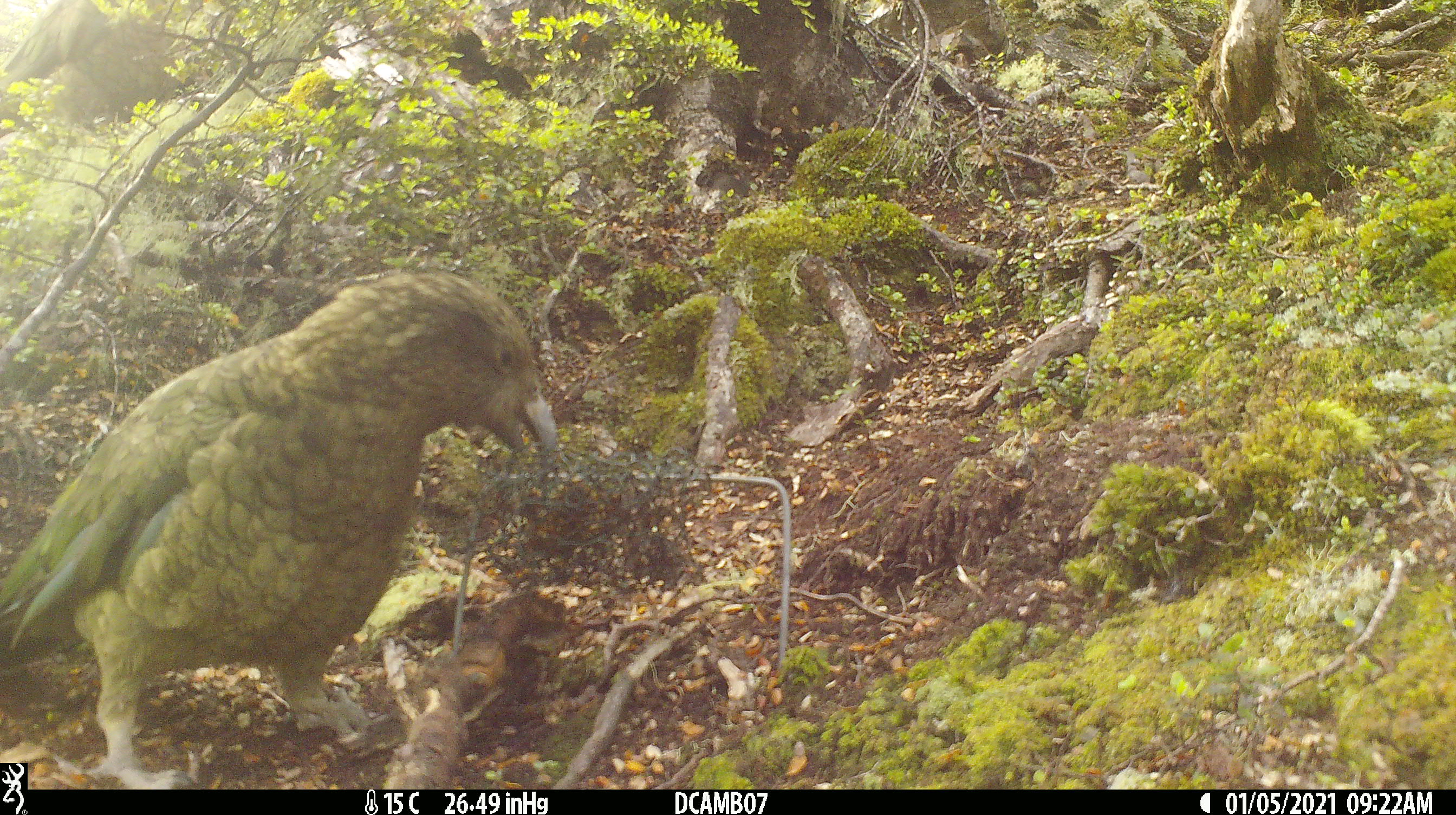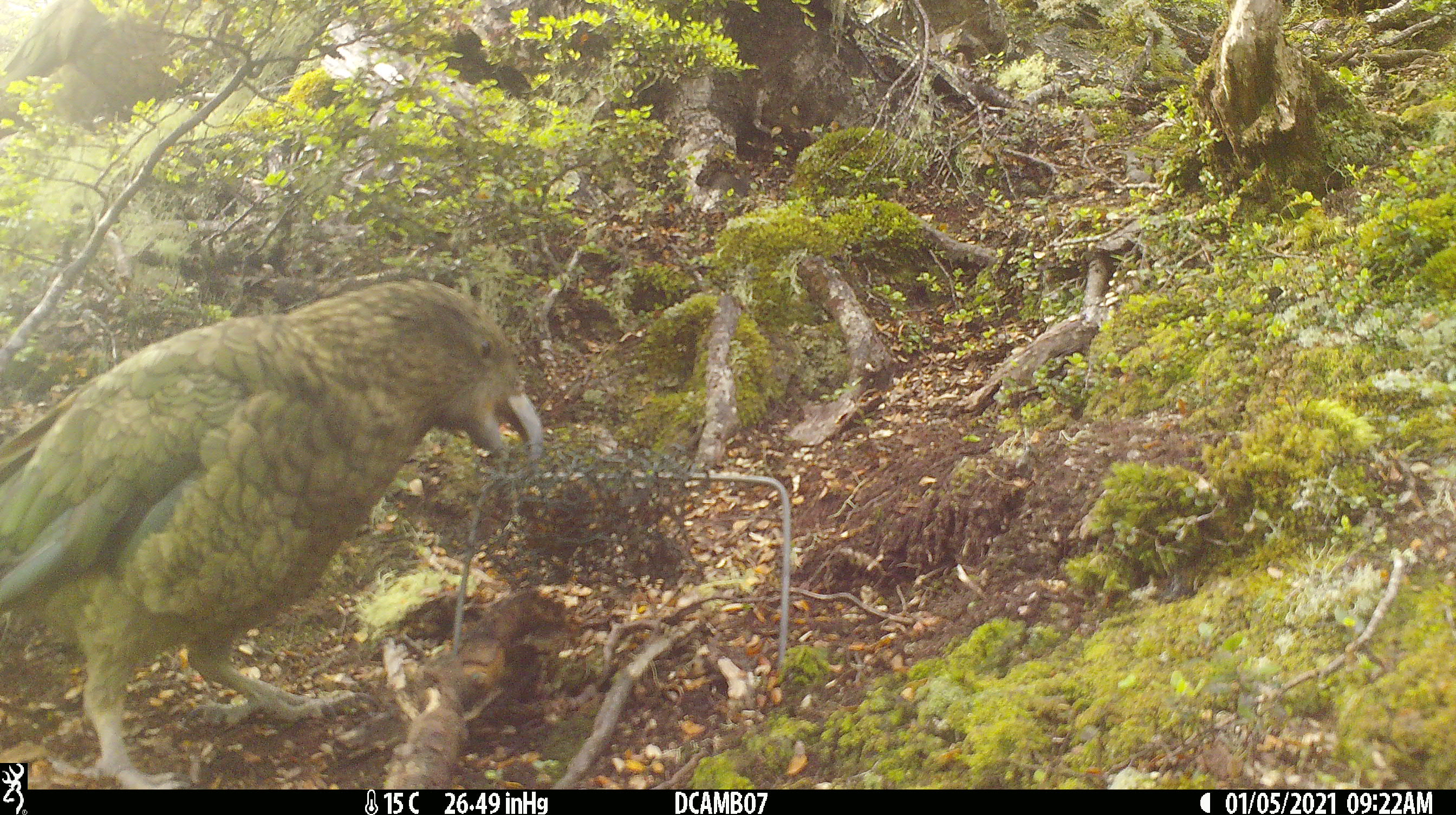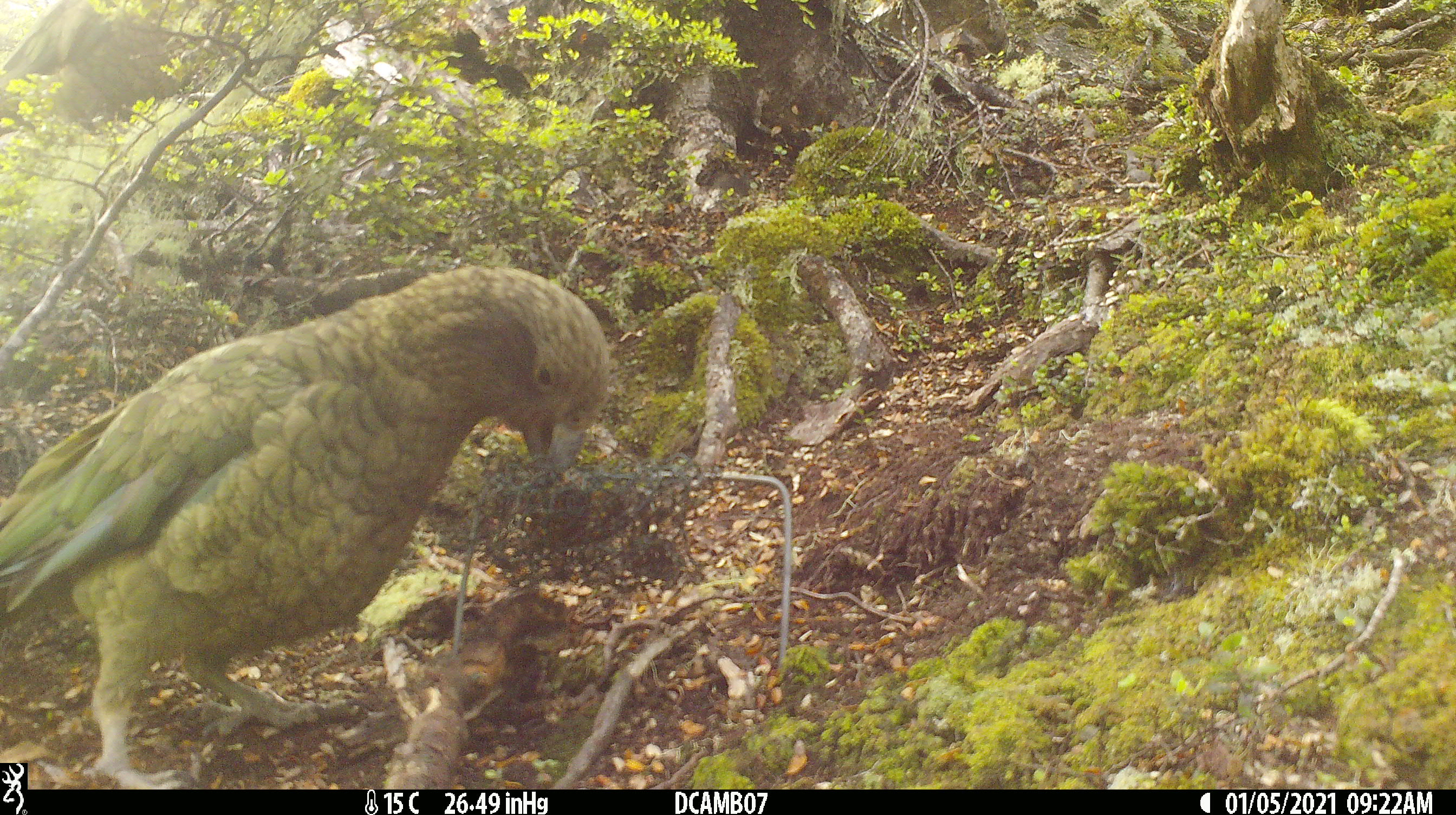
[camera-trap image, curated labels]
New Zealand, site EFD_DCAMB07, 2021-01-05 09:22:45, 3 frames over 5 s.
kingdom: Animalia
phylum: Chordata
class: Aves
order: Psittaciformes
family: Strigopidae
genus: Nestor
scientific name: Nestor notabilis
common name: kea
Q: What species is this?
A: Kea (Nestor notabilis).